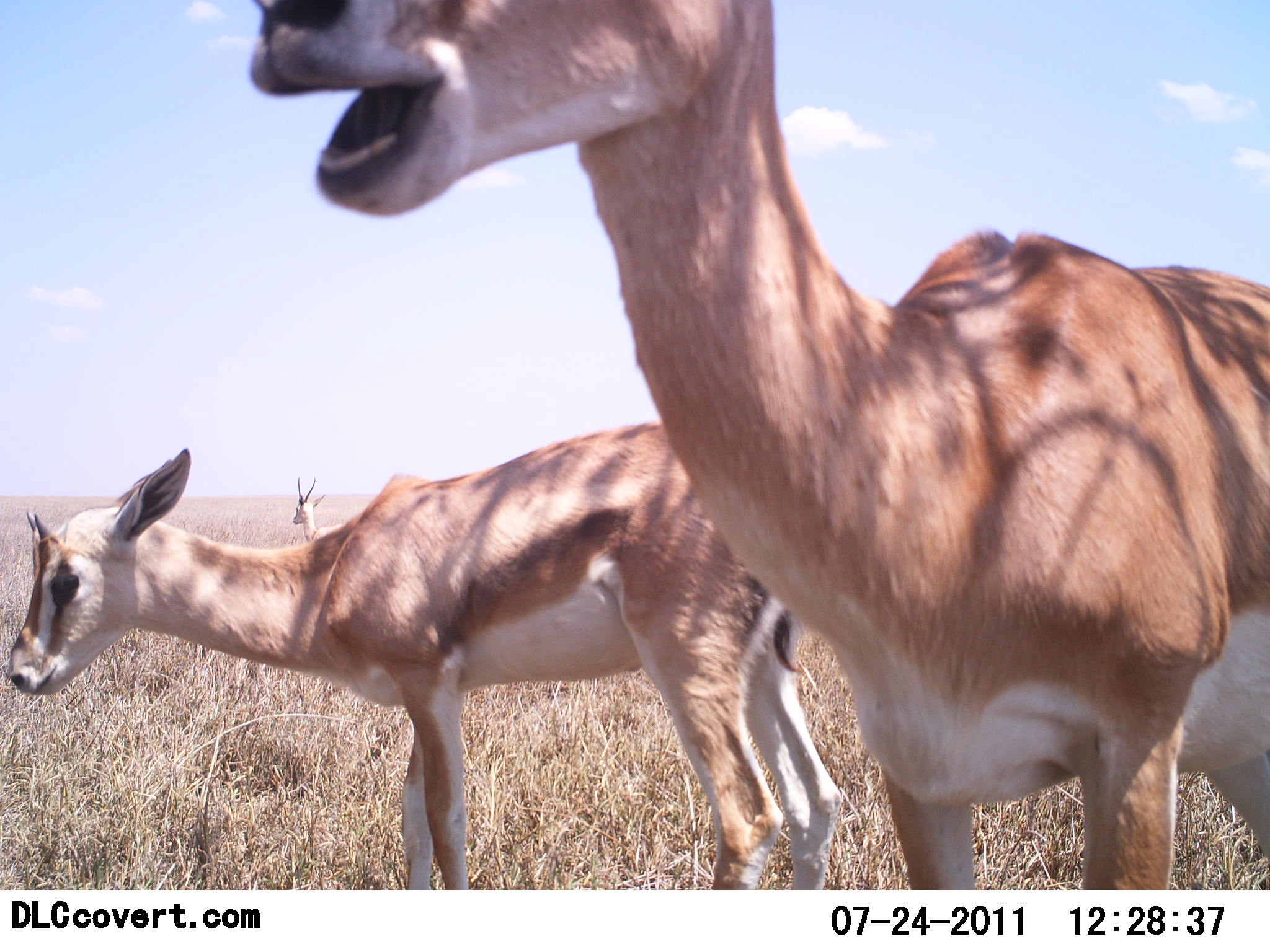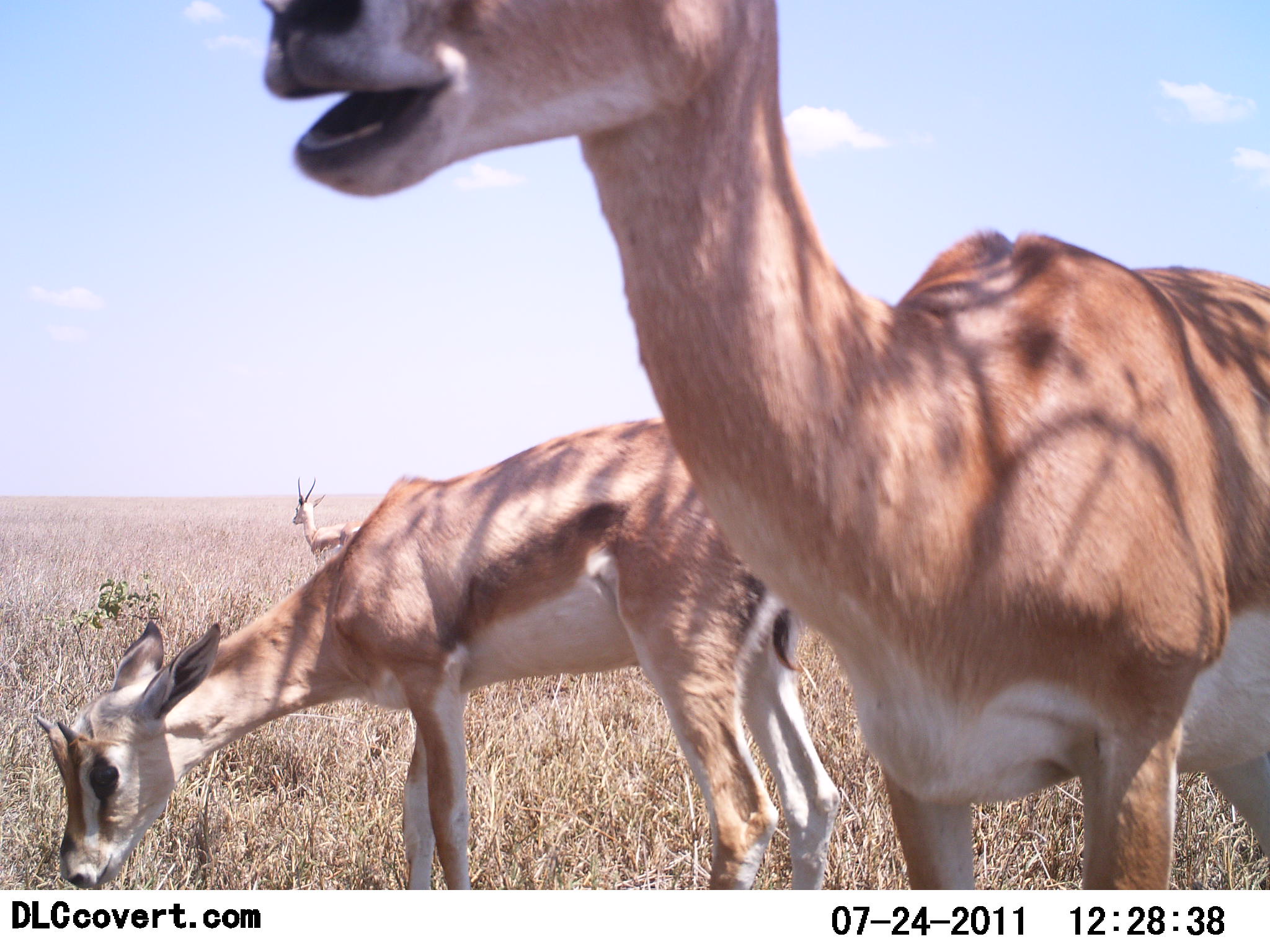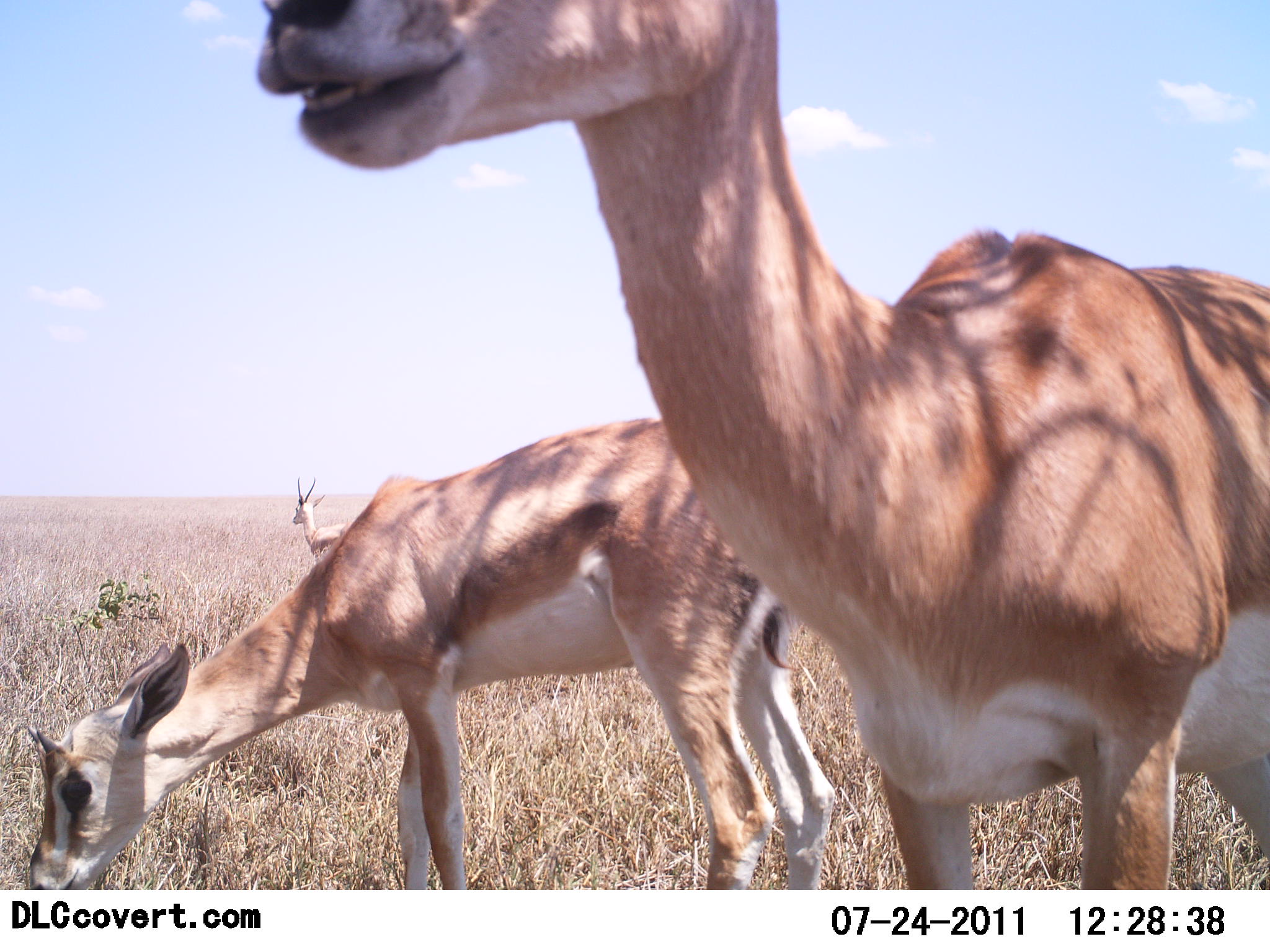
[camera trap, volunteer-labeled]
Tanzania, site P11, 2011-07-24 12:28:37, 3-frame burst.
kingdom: Animalia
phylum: Chordata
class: Mammalia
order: Artiodactyla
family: Bovidae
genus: Nanger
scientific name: Nanger granti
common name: grant's gazelle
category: gazellegrants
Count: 3.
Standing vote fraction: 50%.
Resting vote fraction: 0%.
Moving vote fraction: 10%.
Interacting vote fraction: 10%.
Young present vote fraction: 30%.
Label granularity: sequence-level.